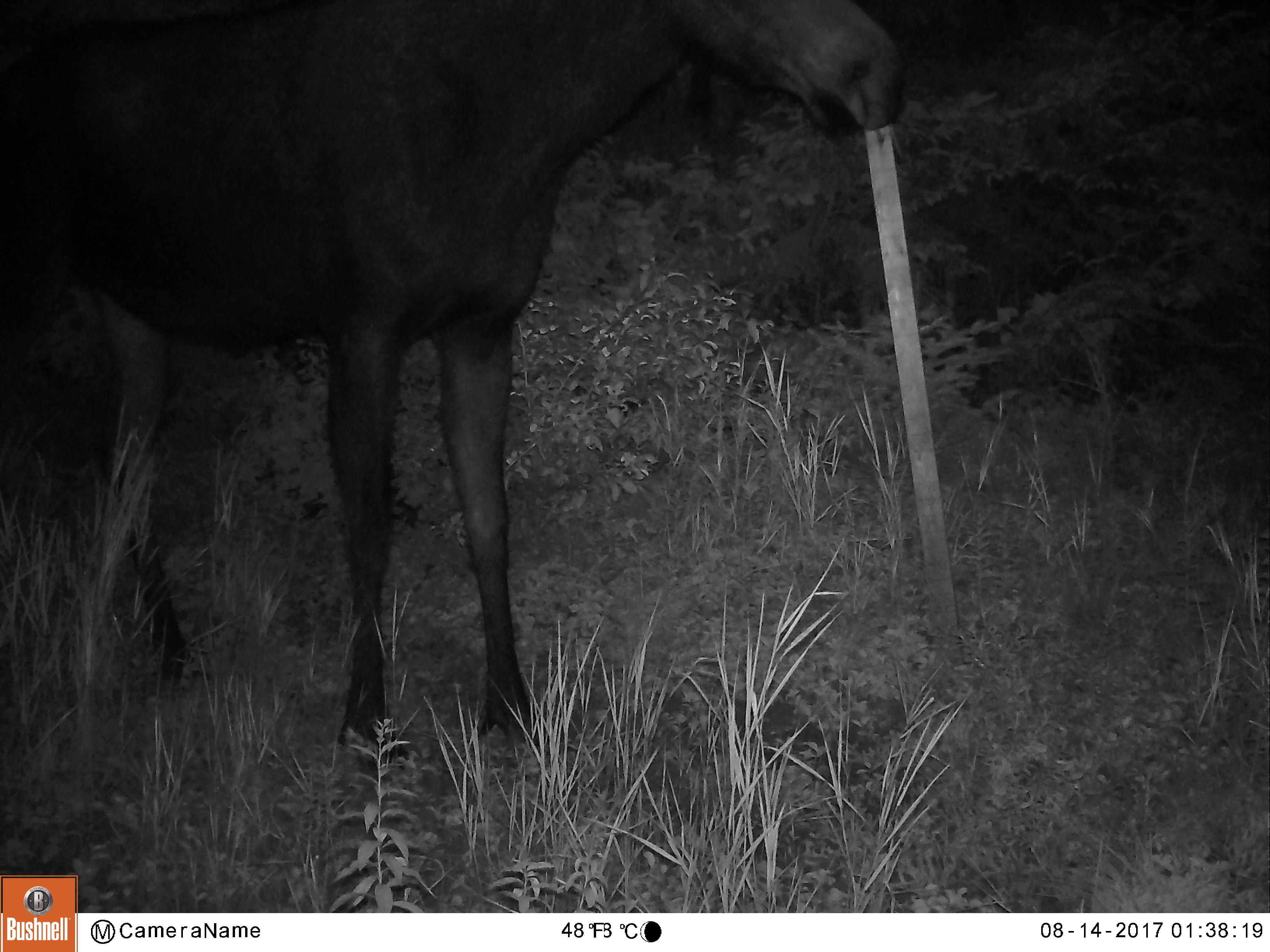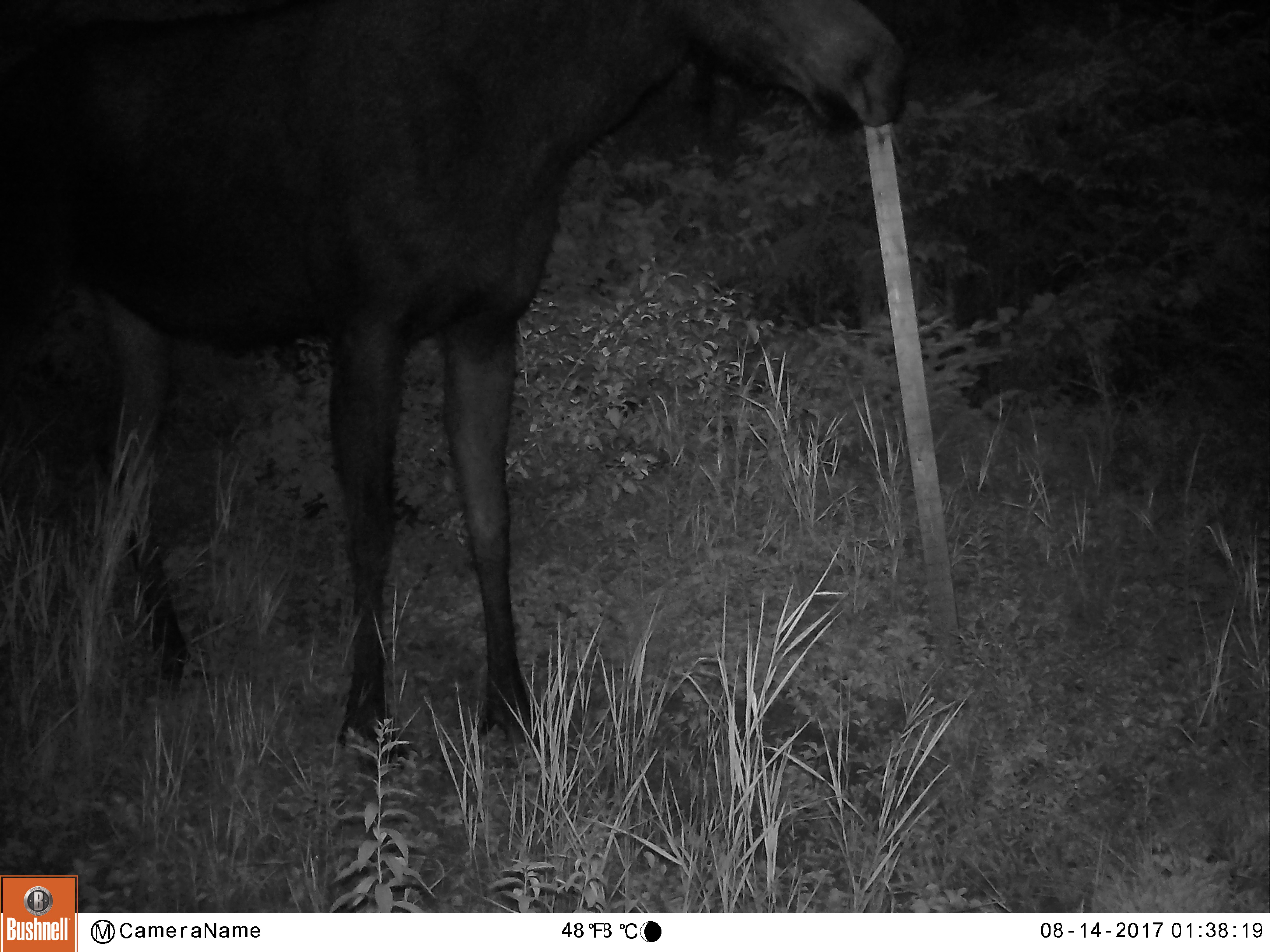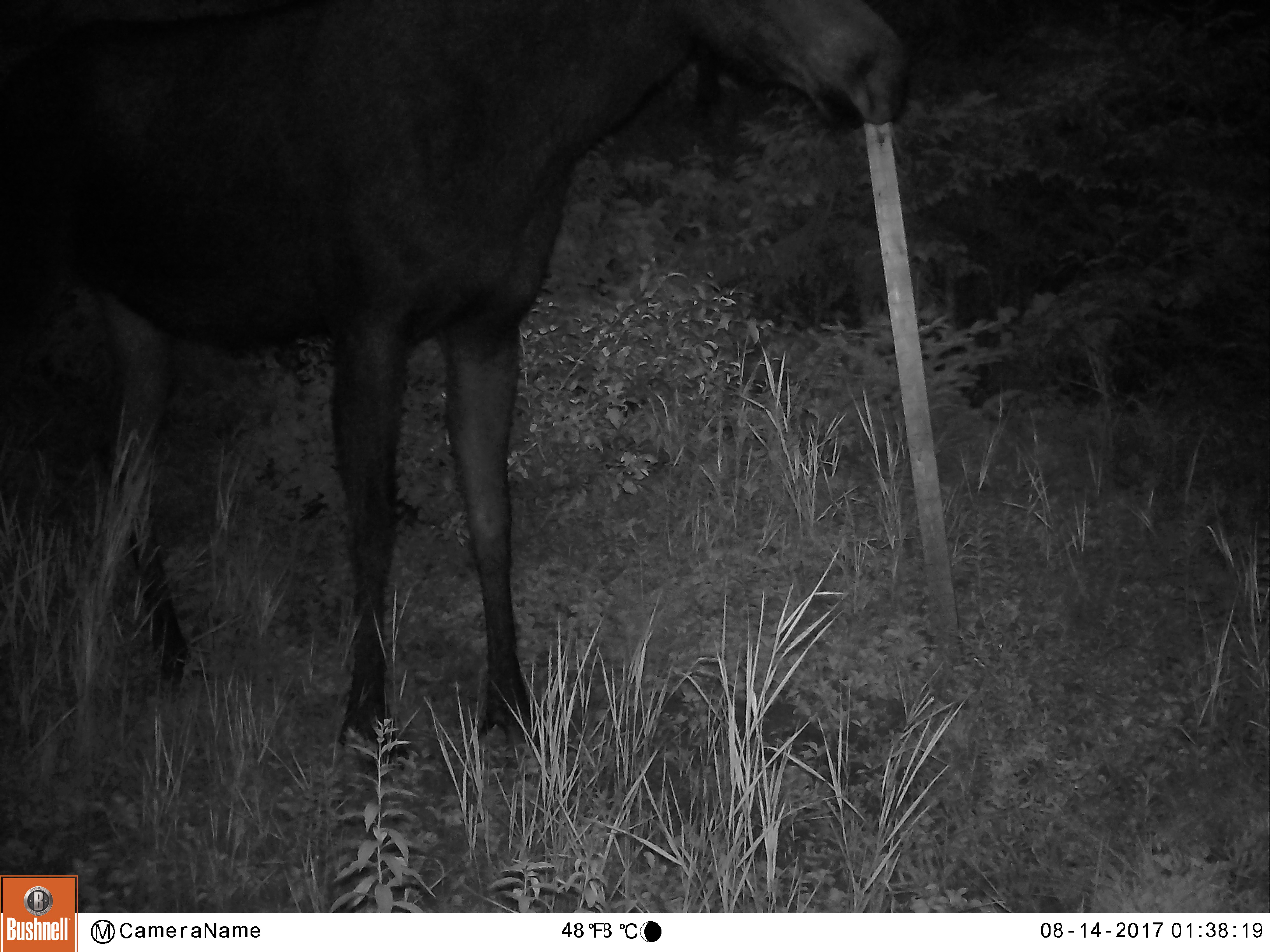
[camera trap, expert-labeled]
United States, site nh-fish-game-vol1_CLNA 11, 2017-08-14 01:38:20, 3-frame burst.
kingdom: Animalia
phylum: Chordata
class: Mammalia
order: Artiodactyla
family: Cervidae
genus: Alces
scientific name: Alces alces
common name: moose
Moose (Alces alces).